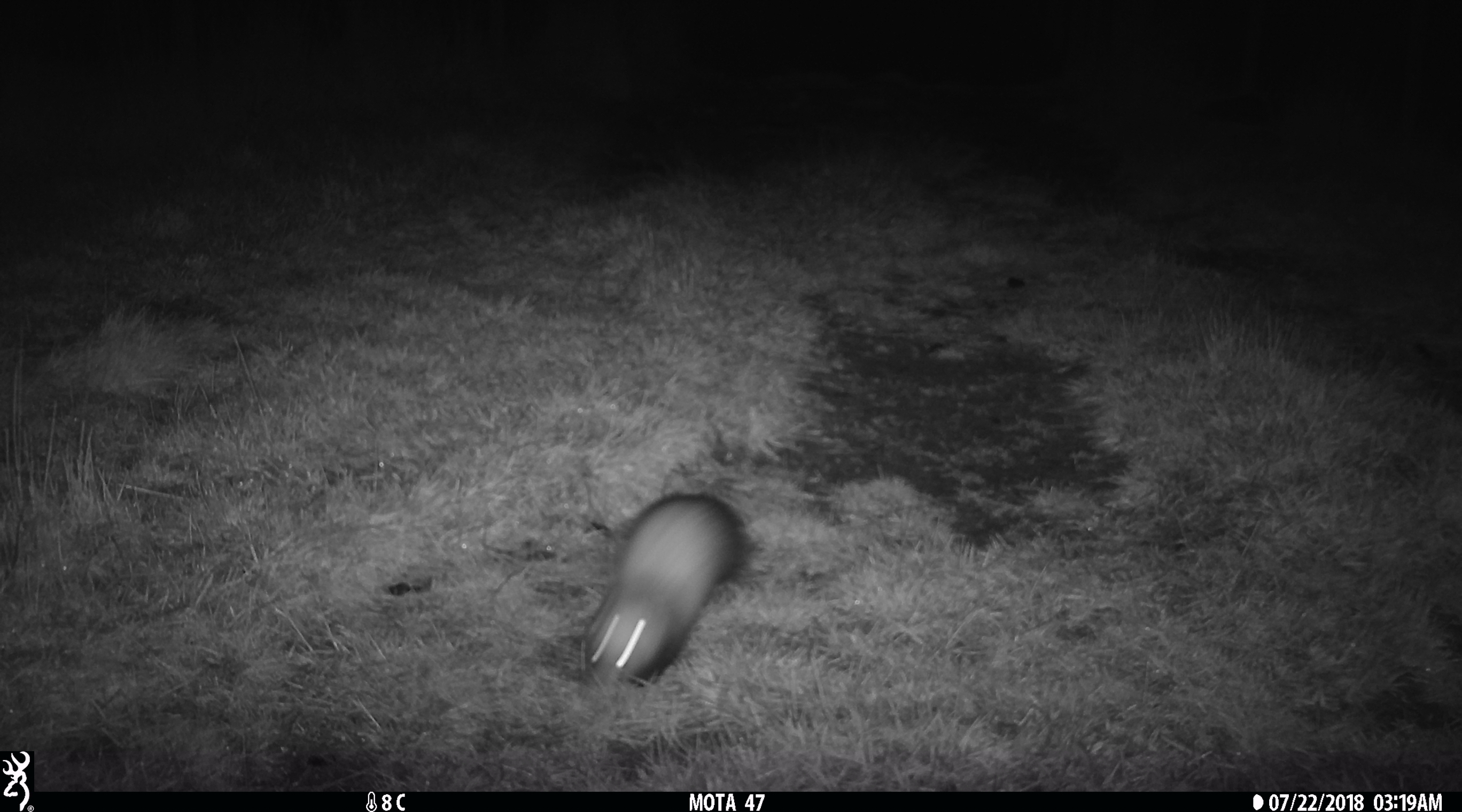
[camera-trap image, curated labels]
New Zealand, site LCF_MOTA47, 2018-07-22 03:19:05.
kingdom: Animalia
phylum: Chordata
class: Mammalia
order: Carnivora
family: Mustelidae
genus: Mustela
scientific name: Mustela furo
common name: ferret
Ferret (Mustela furo).